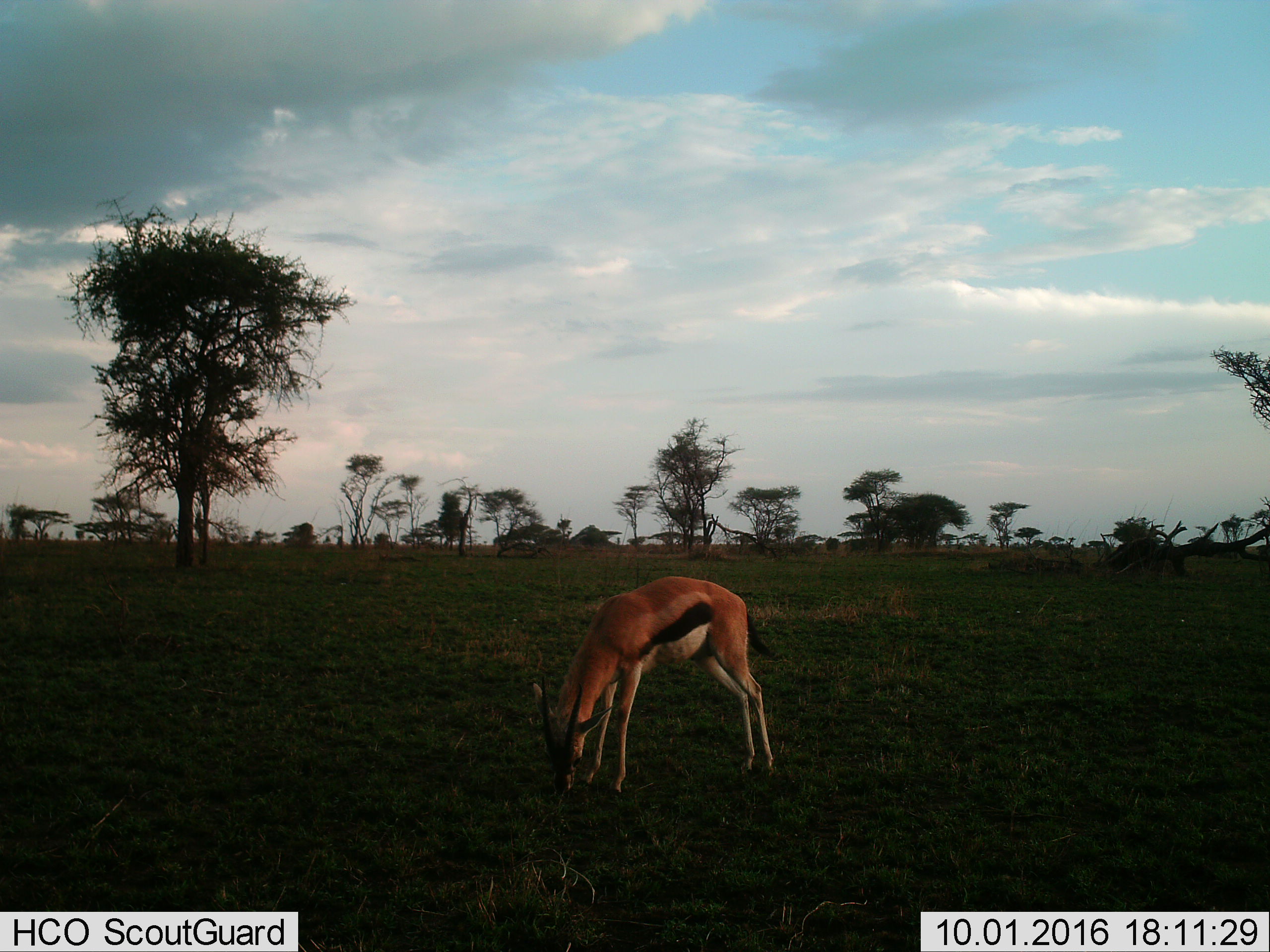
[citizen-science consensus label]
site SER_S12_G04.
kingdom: Animalia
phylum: Chordata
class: Mammalia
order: Artiodactyla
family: Bovidae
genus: Eudorcas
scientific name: Eudorcas thomsonii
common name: thomson's gazelle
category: gazellethomsons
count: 1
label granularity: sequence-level